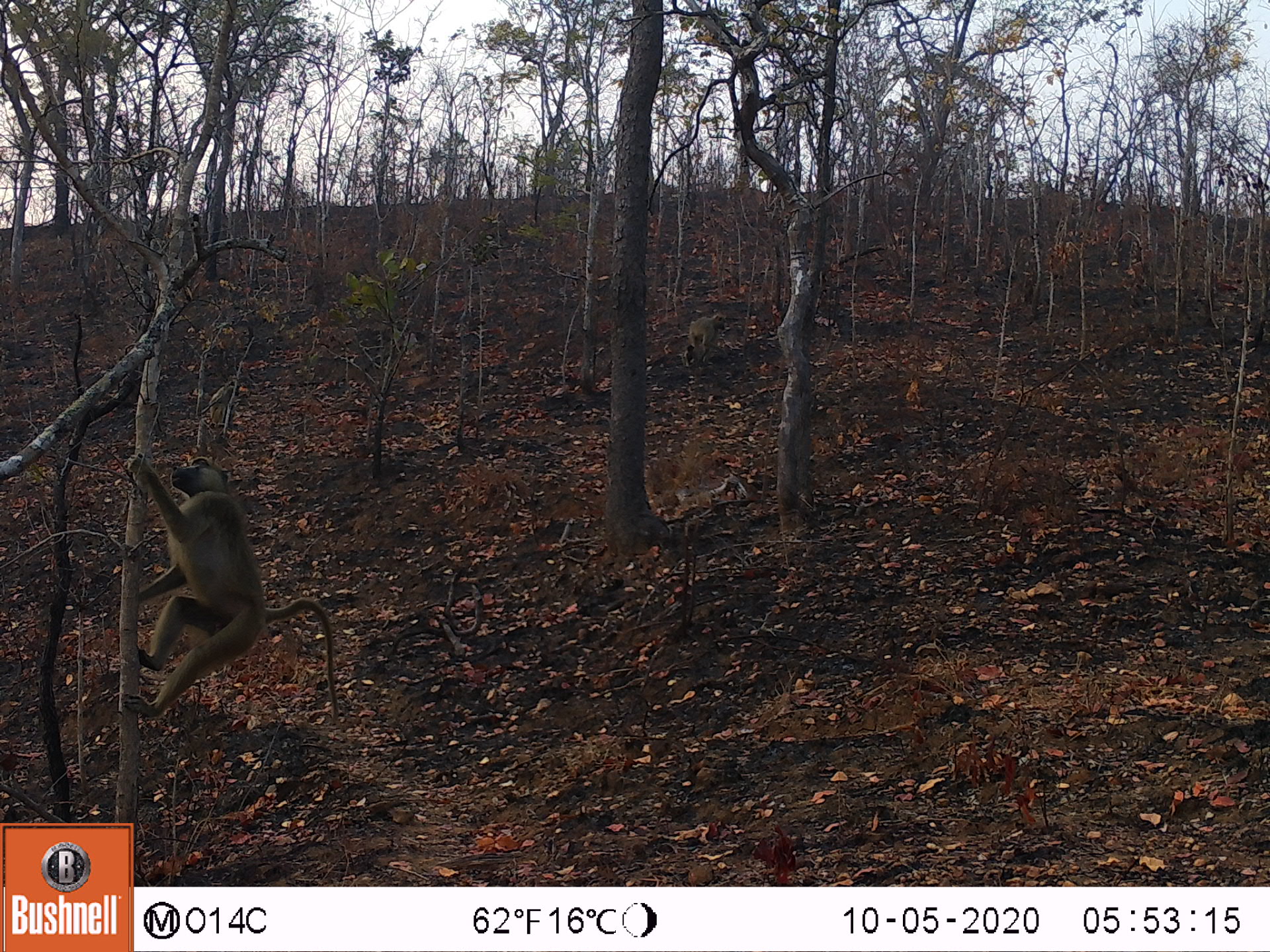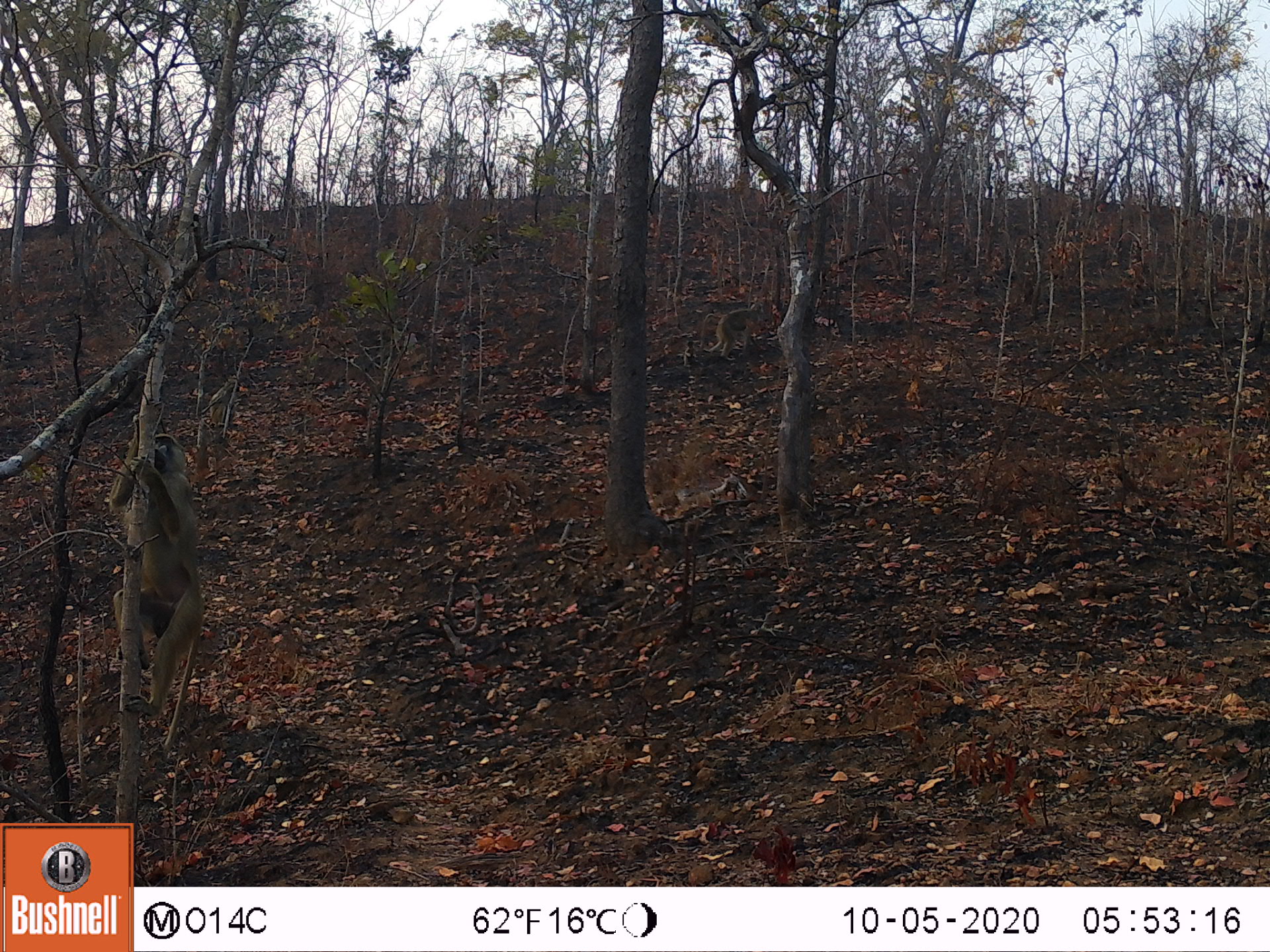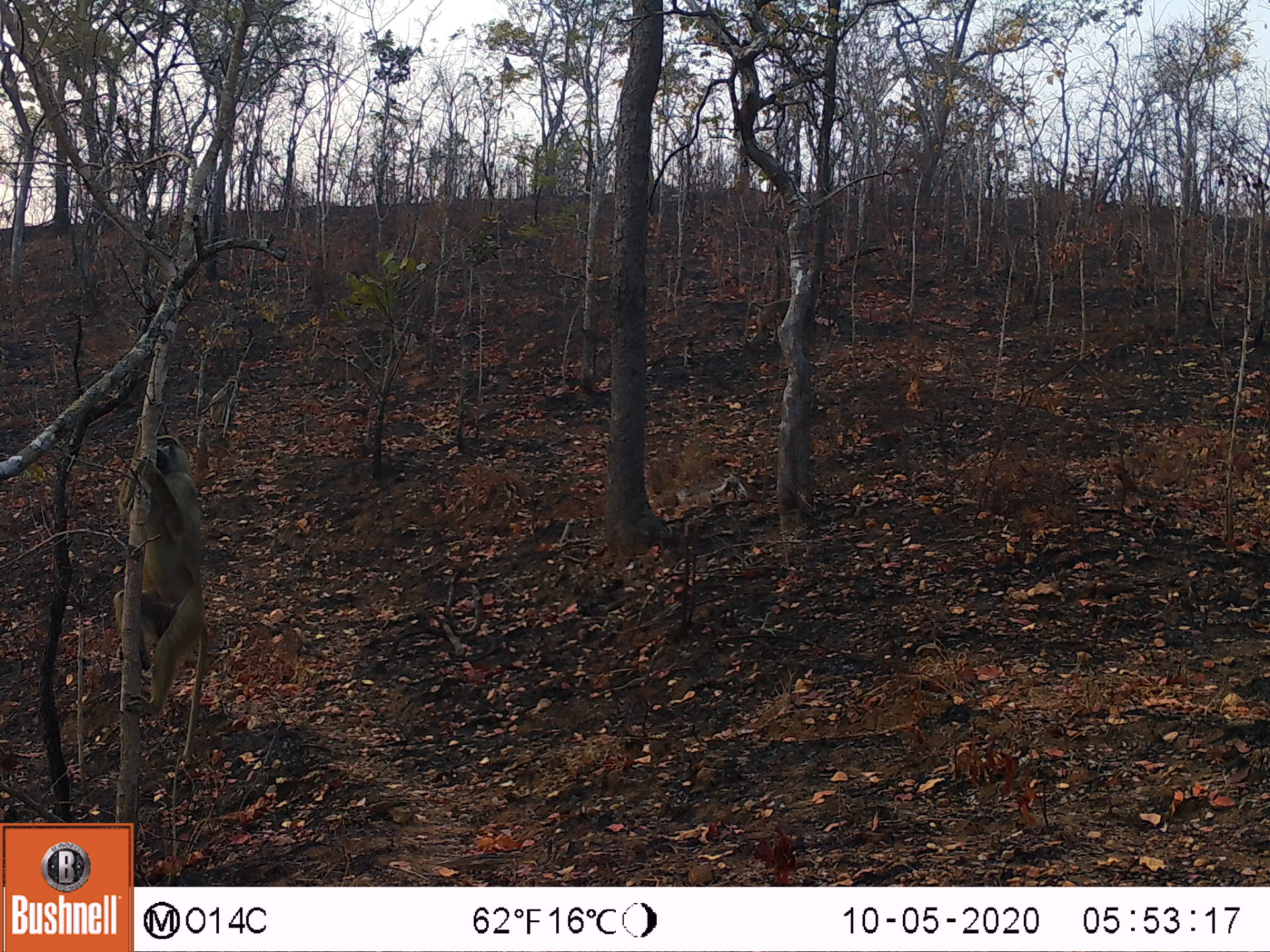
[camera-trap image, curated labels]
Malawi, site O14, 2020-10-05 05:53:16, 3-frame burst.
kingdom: Animalia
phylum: Chordata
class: Mammalia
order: Primates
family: Cercopithecidae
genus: Papio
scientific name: Papio cynocephalus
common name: yellow baboon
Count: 2.